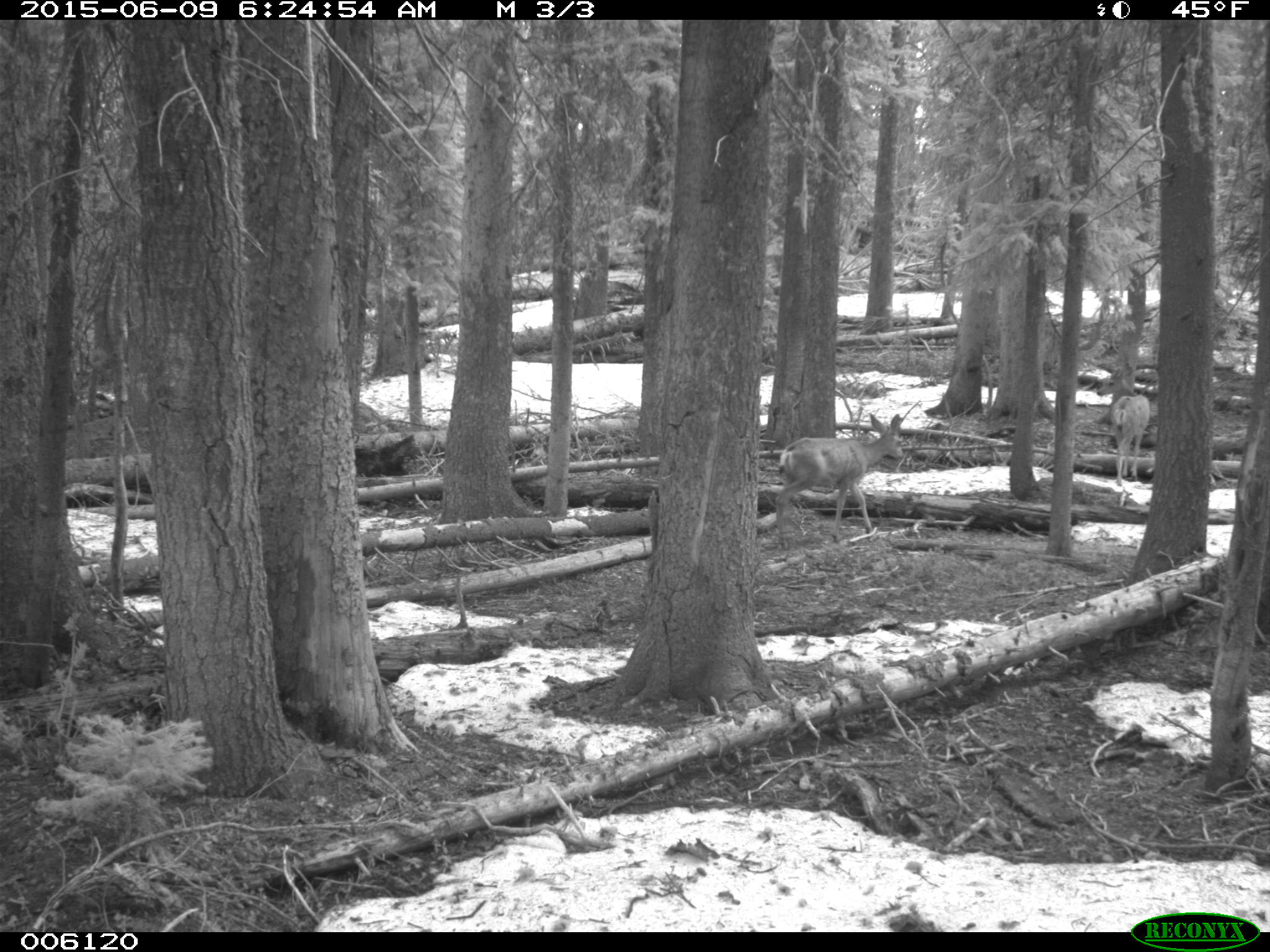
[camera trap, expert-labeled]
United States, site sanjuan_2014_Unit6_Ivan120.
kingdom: Animalia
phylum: Chordata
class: Mammalia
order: Artiodactyla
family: Cervidae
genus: Odocoileus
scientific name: Odocoileus hemionus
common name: mule deer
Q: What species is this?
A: Odocoileus hemionus (mule deer).